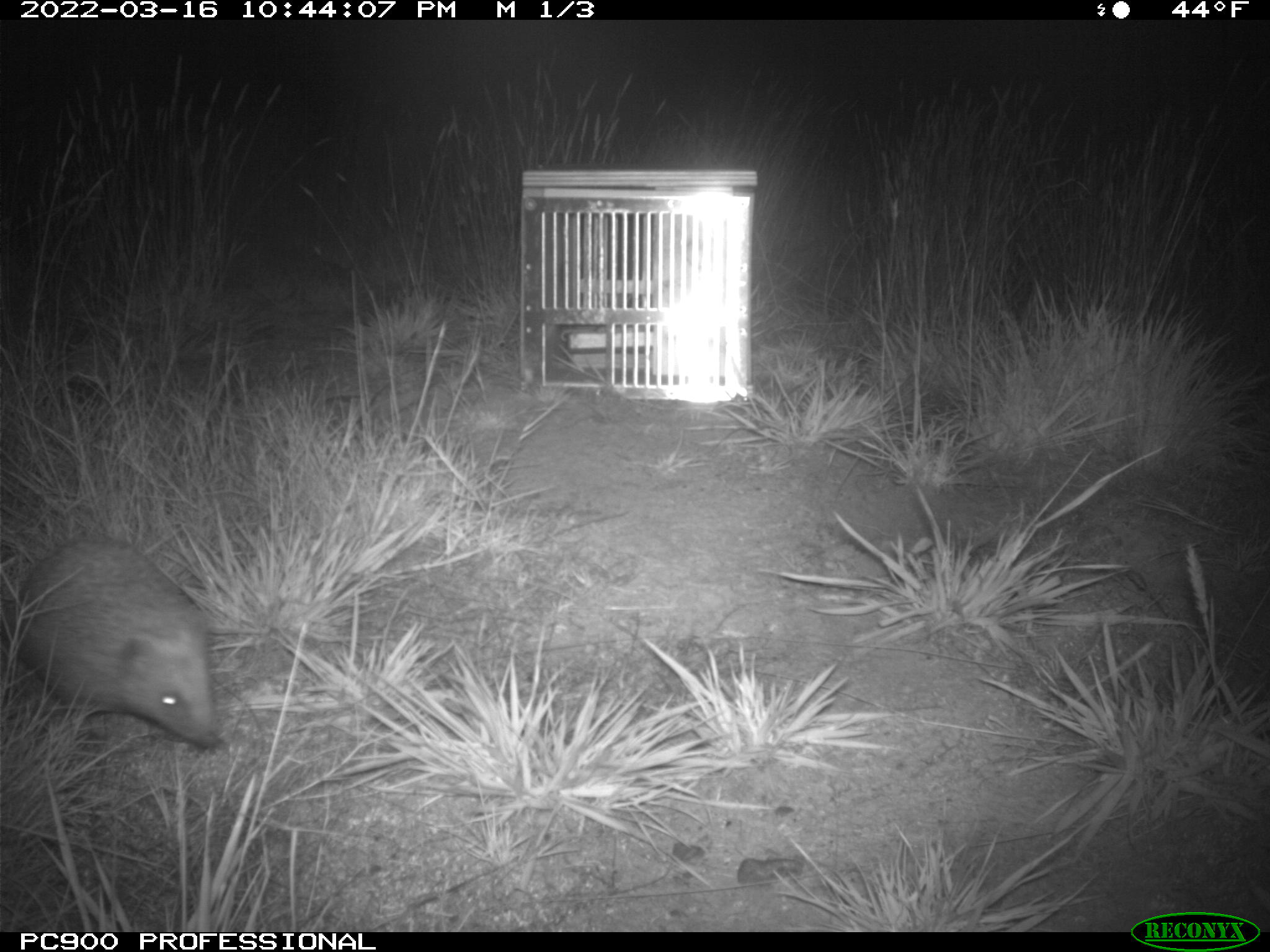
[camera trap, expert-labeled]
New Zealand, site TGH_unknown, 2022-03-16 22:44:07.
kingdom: Animalia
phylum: Chordata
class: Mammalia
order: Eulipotyphla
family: Erinaceidae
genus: Erinaceus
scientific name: Erinaceus europaeus europaeus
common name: european hedgehog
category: hedgehog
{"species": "hedgehog (european hedgehog) (Erinaceus europaeus europaeus)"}